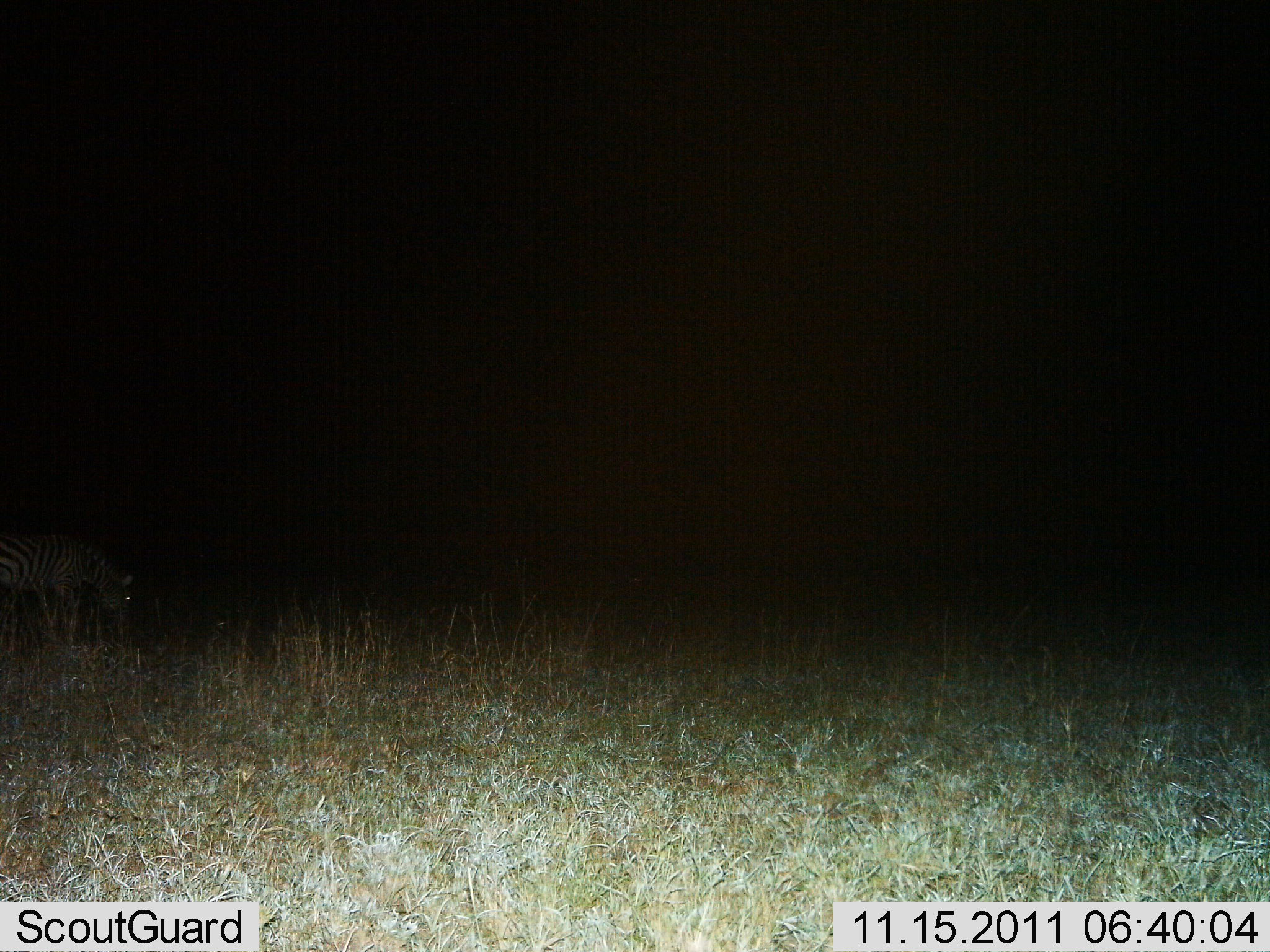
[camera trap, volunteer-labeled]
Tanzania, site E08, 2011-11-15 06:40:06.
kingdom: Animalia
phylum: Chordata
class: Mammalia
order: Perissodactyla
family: Equidae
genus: Equus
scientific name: Equus quagga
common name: plains zebra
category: zebra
Zebra (plains zebra) (Equus quagga), count 1. Behavior (volunteer vote fractions): standing 25%, resting 0%, moving 0%, interacting 0%. Young present (vote fraction): 0%. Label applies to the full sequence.